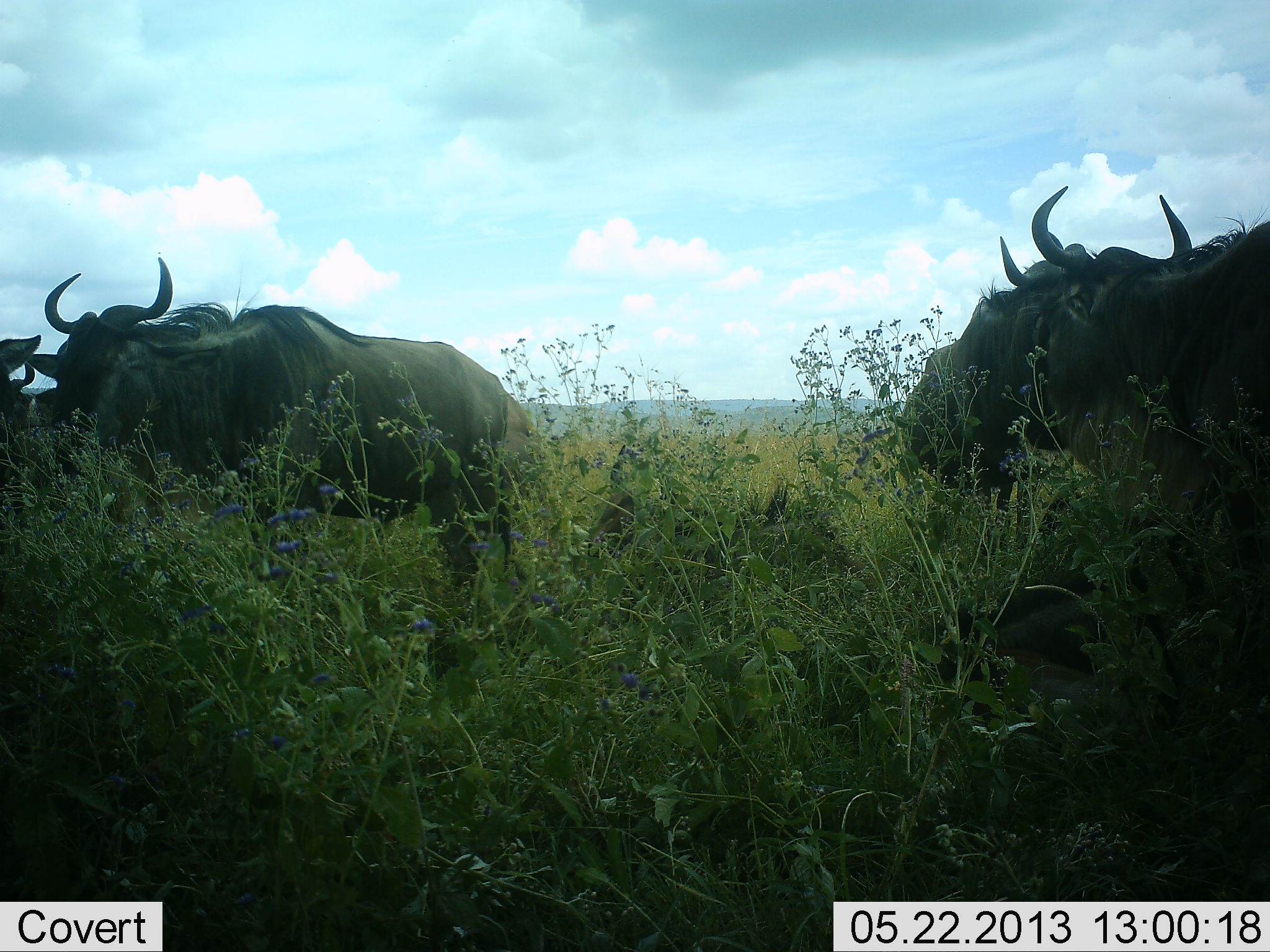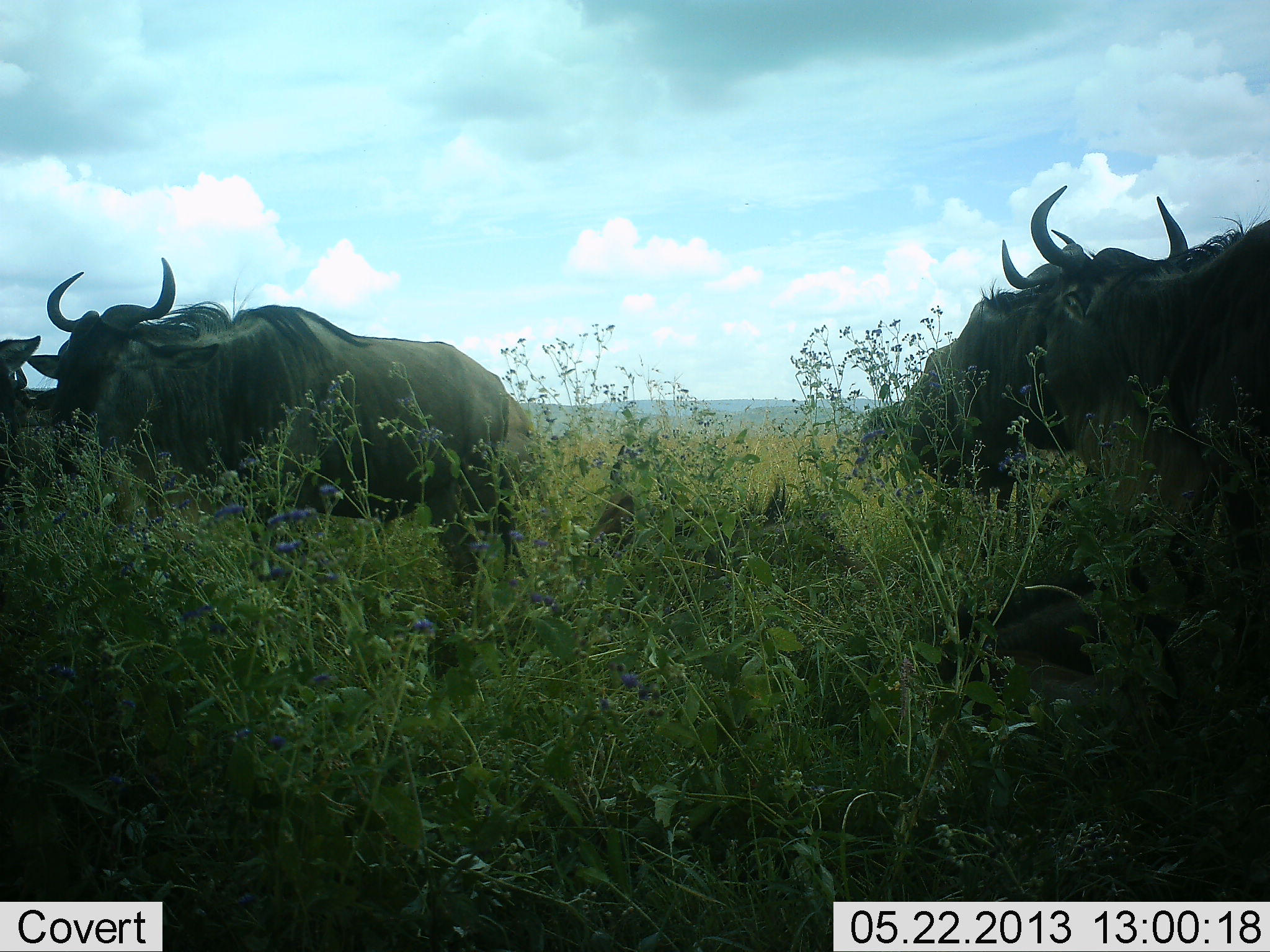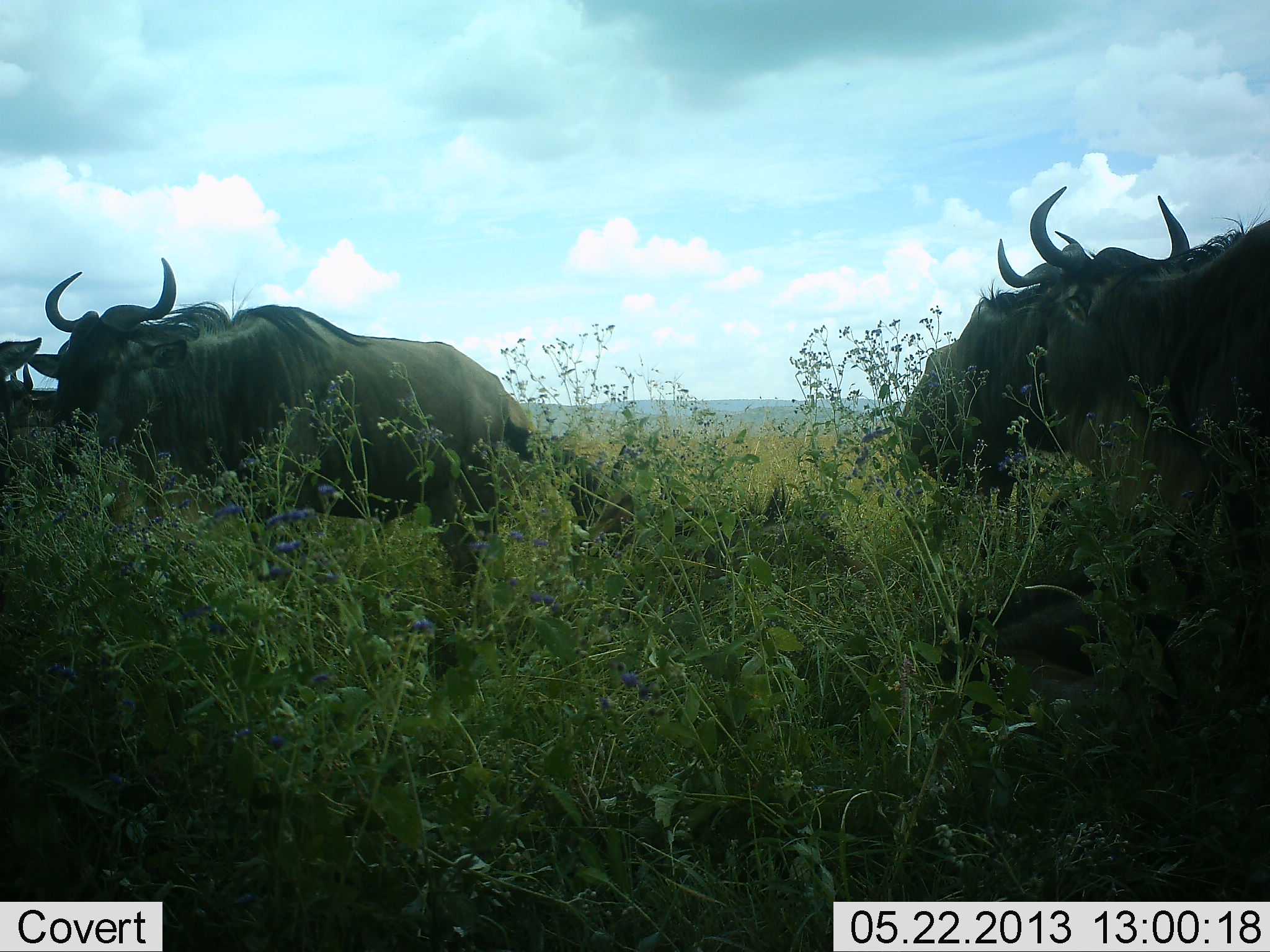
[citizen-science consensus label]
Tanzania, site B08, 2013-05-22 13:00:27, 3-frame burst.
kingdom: Animalia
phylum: Chordata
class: Mammalia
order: Artiodactyla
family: Bovidae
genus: Connochaetes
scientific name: Connochaetes taurinus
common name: blue wildebeest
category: wildebeest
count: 5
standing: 81%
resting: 30%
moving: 14%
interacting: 0%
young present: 5%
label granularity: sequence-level